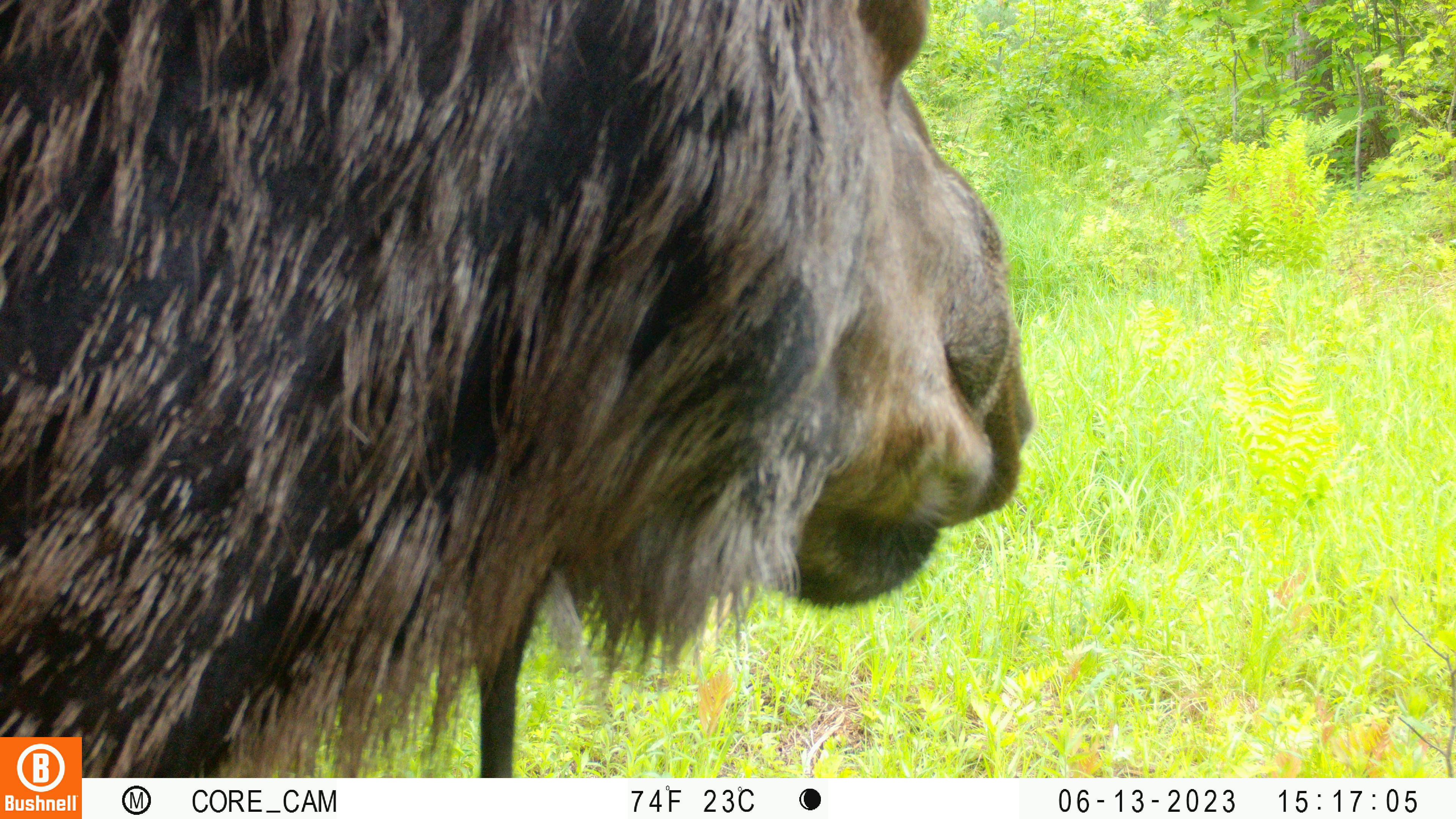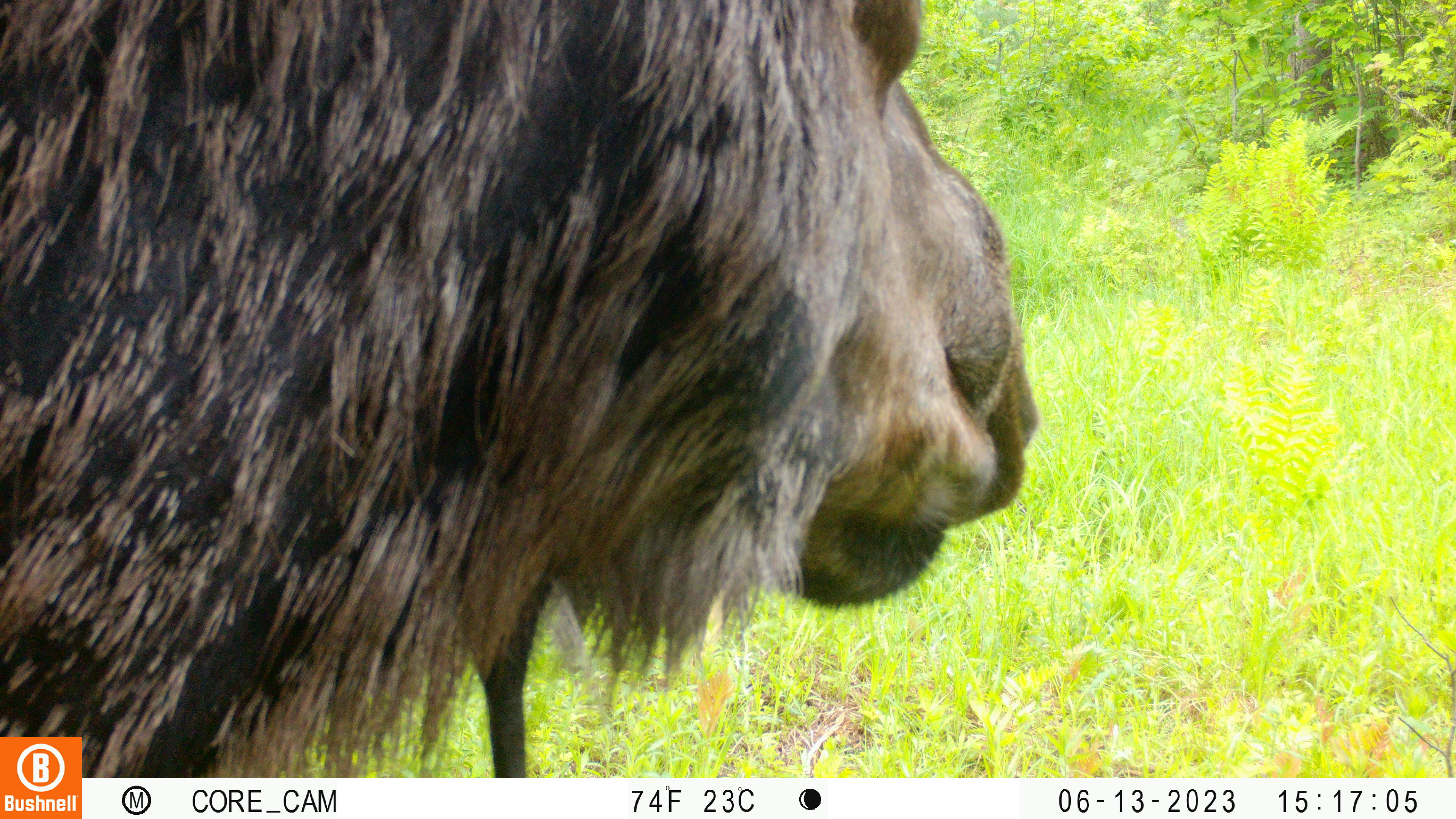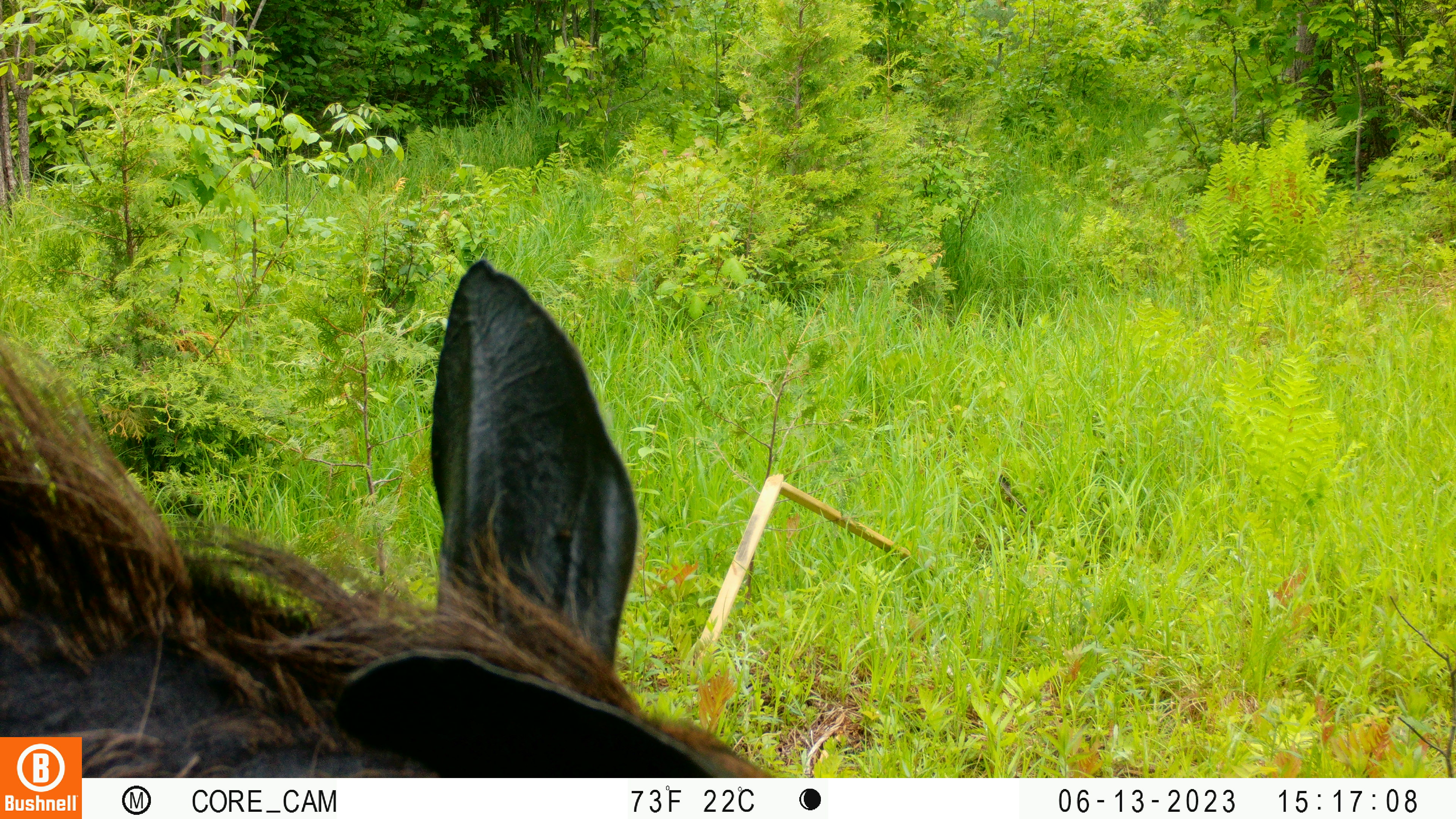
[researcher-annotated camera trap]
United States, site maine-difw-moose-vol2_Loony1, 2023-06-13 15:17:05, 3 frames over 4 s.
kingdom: Animalia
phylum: Chordata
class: Mammalia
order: Artiodactyla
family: Cervidae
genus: Alces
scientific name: Alces alces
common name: moose